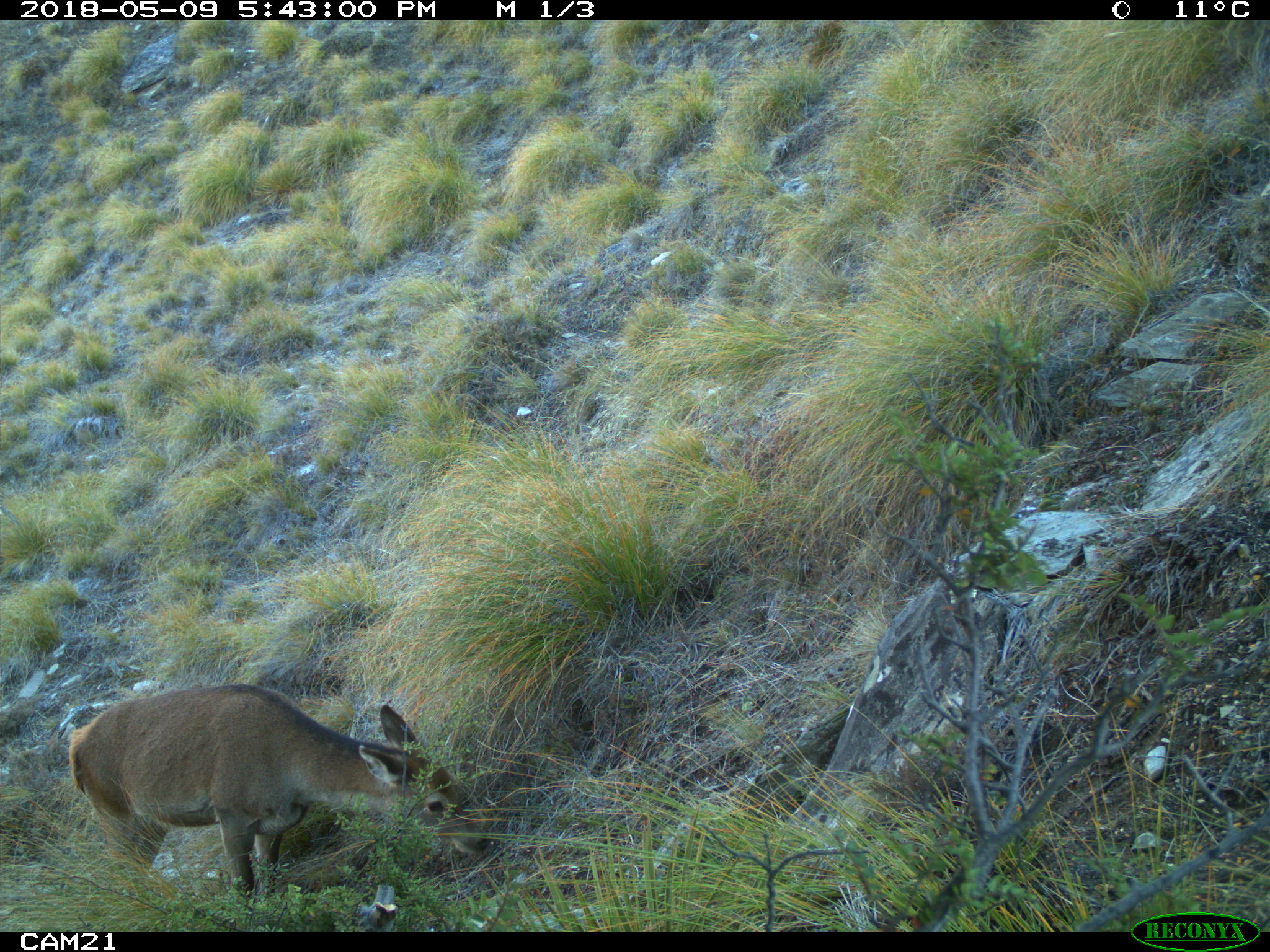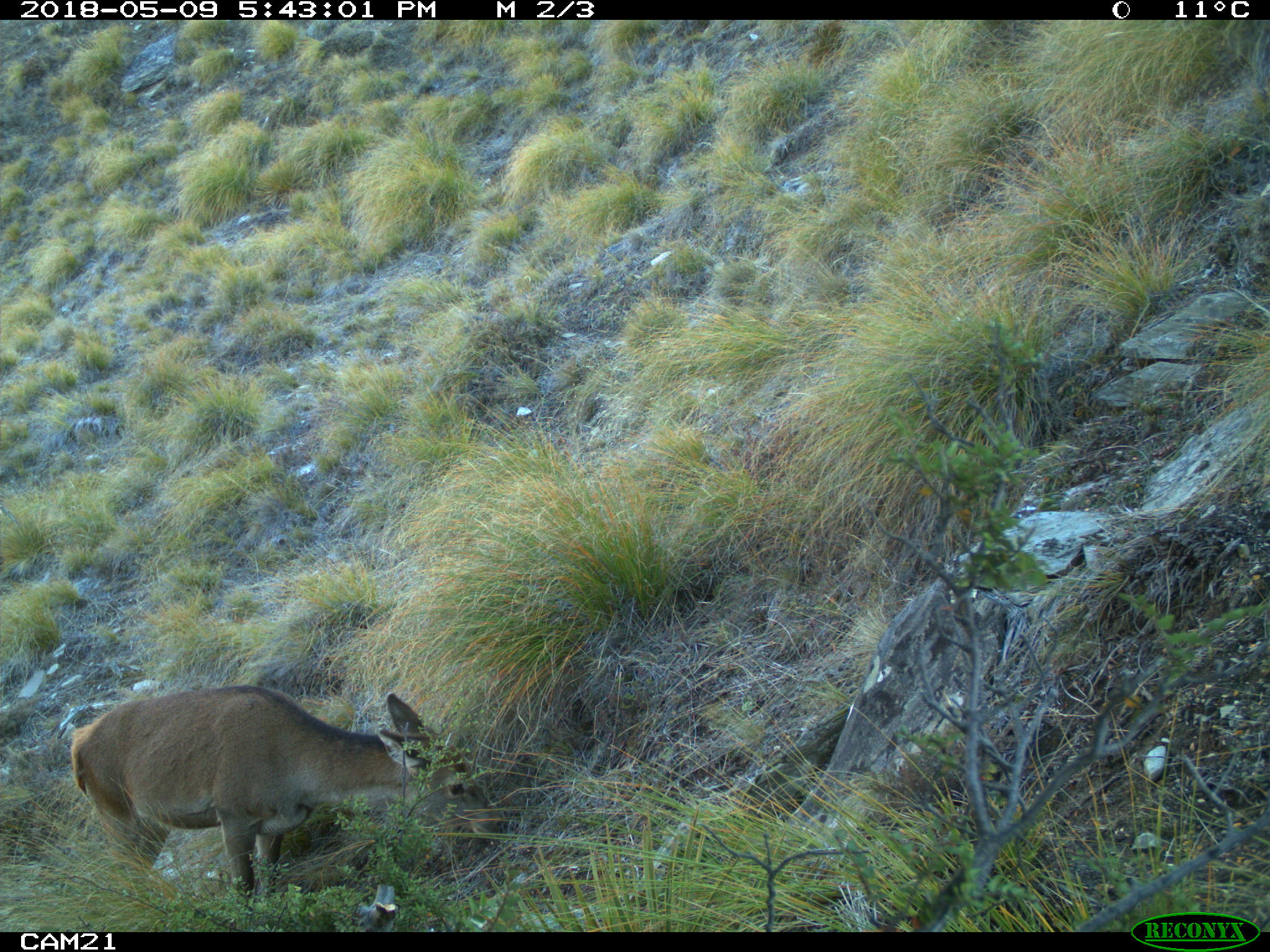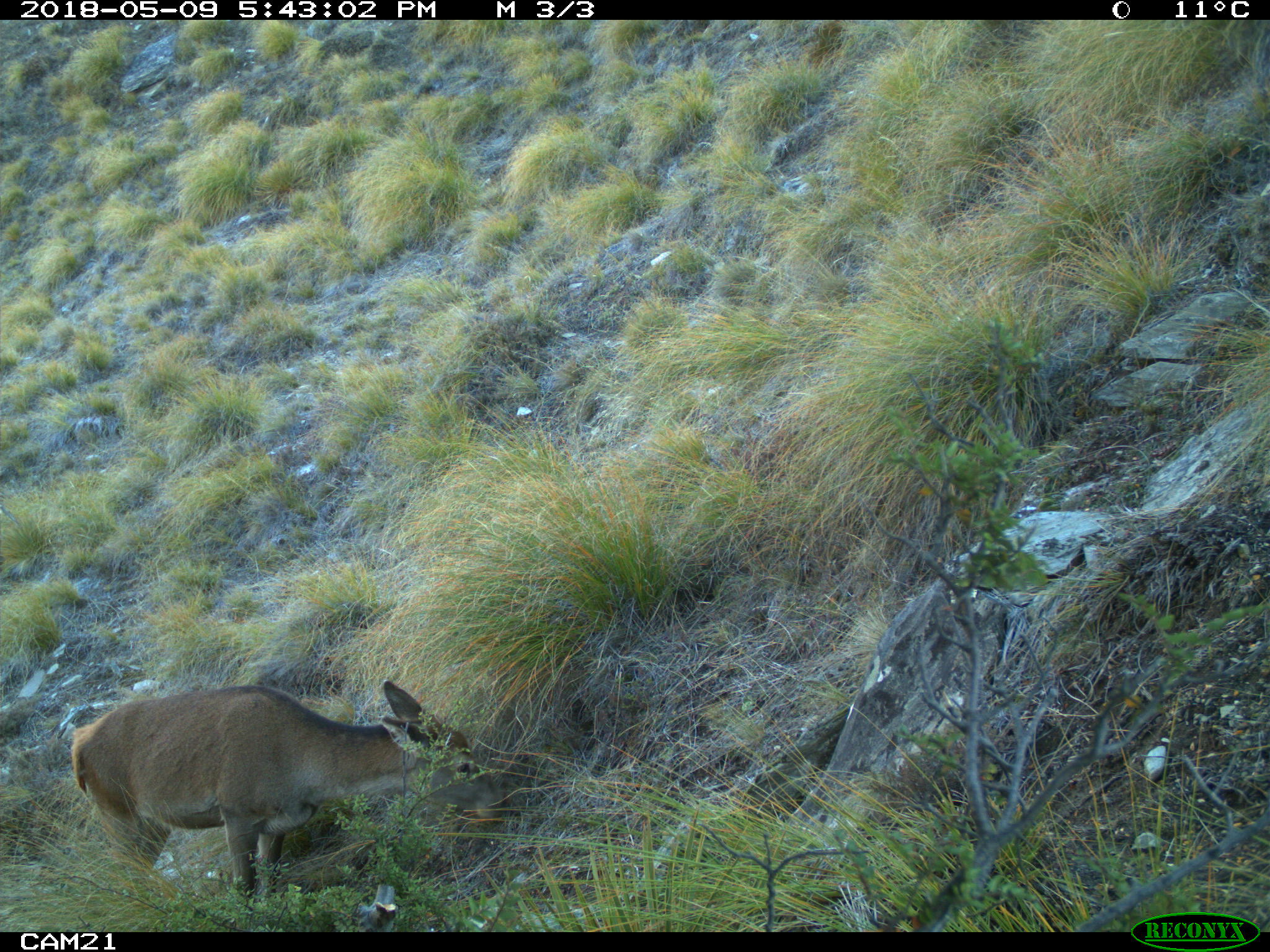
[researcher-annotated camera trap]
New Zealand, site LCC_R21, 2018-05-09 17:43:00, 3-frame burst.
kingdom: Animalia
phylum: Chordata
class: Mammalia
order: Artiodactyla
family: Cervidae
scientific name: Cervidae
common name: deer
Deer (Cervidae).